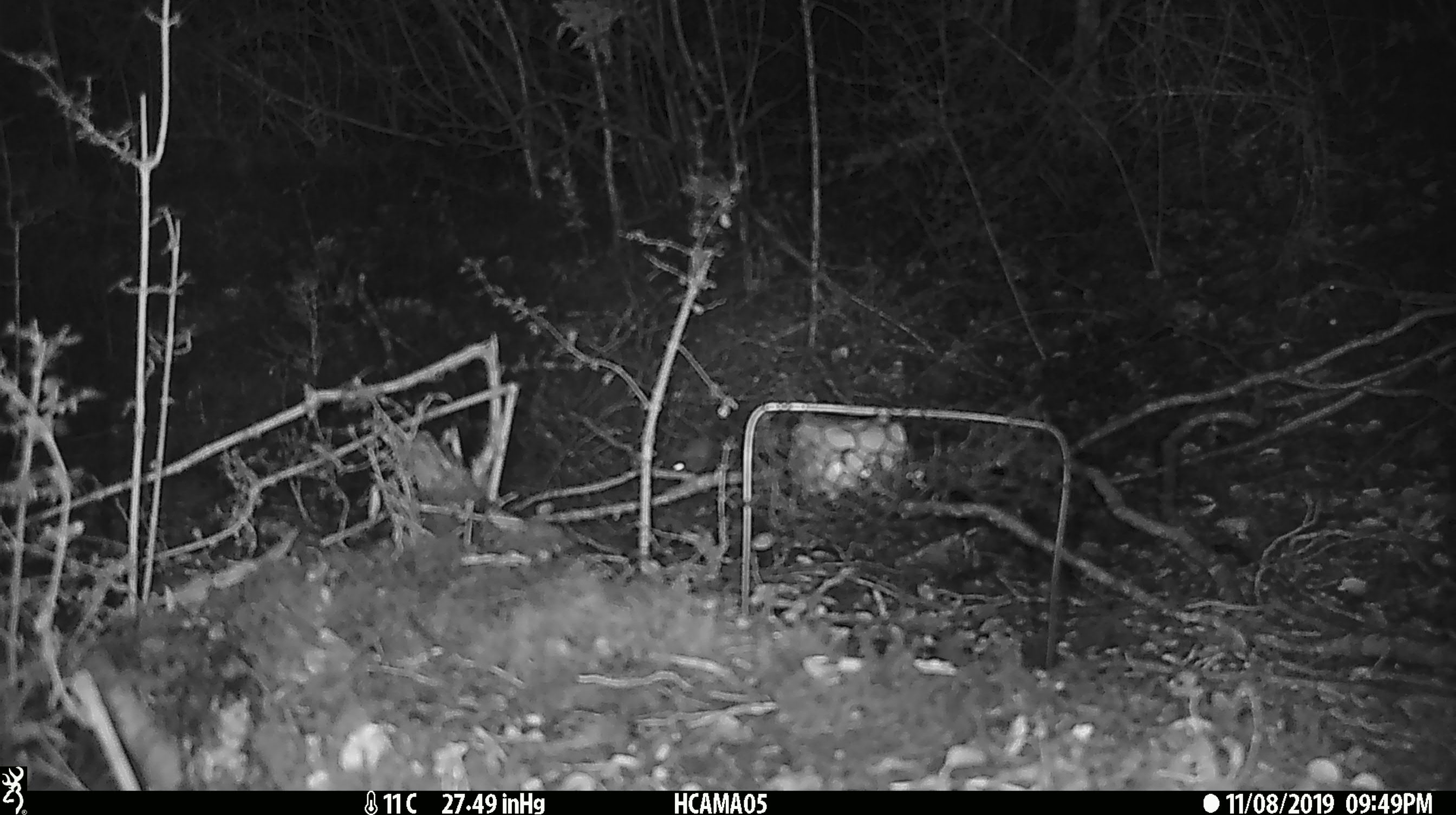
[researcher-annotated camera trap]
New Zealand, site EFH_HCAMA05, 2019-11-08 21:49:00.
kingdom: Animalia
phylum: Chordata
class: Mammalia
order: Rodentia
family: Muridae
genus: Mus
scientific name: Mus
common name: mouse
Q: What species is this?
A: Mouse (Mus).